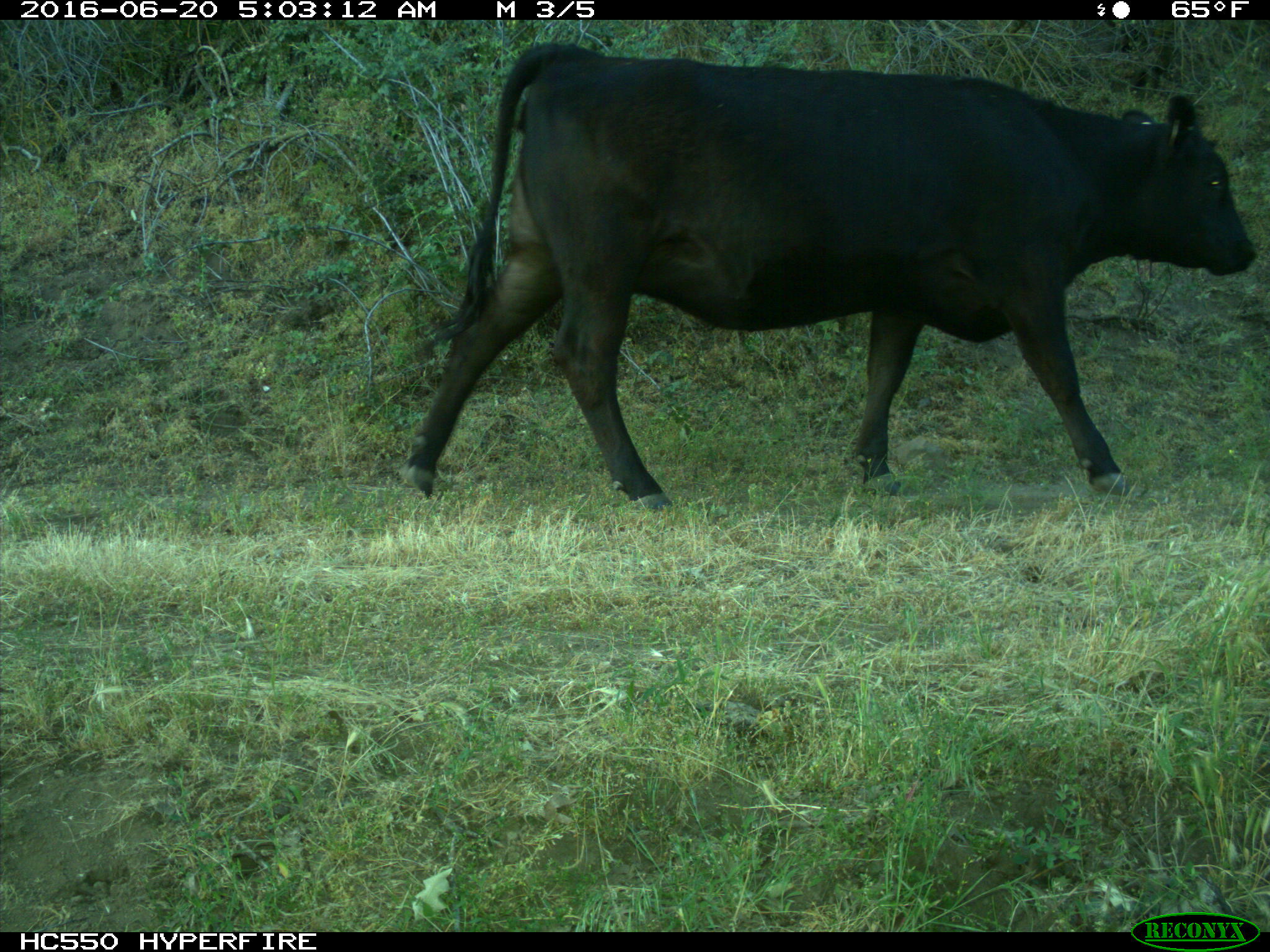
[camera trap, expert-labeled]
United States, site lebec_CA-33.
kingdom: Animalia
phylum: Chordata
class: Mammalia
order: Artiodactyla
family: Bovidae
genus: Bos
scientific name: Bos taurus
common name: domestic cow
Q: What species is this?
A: Bos taurus (domestic cow).